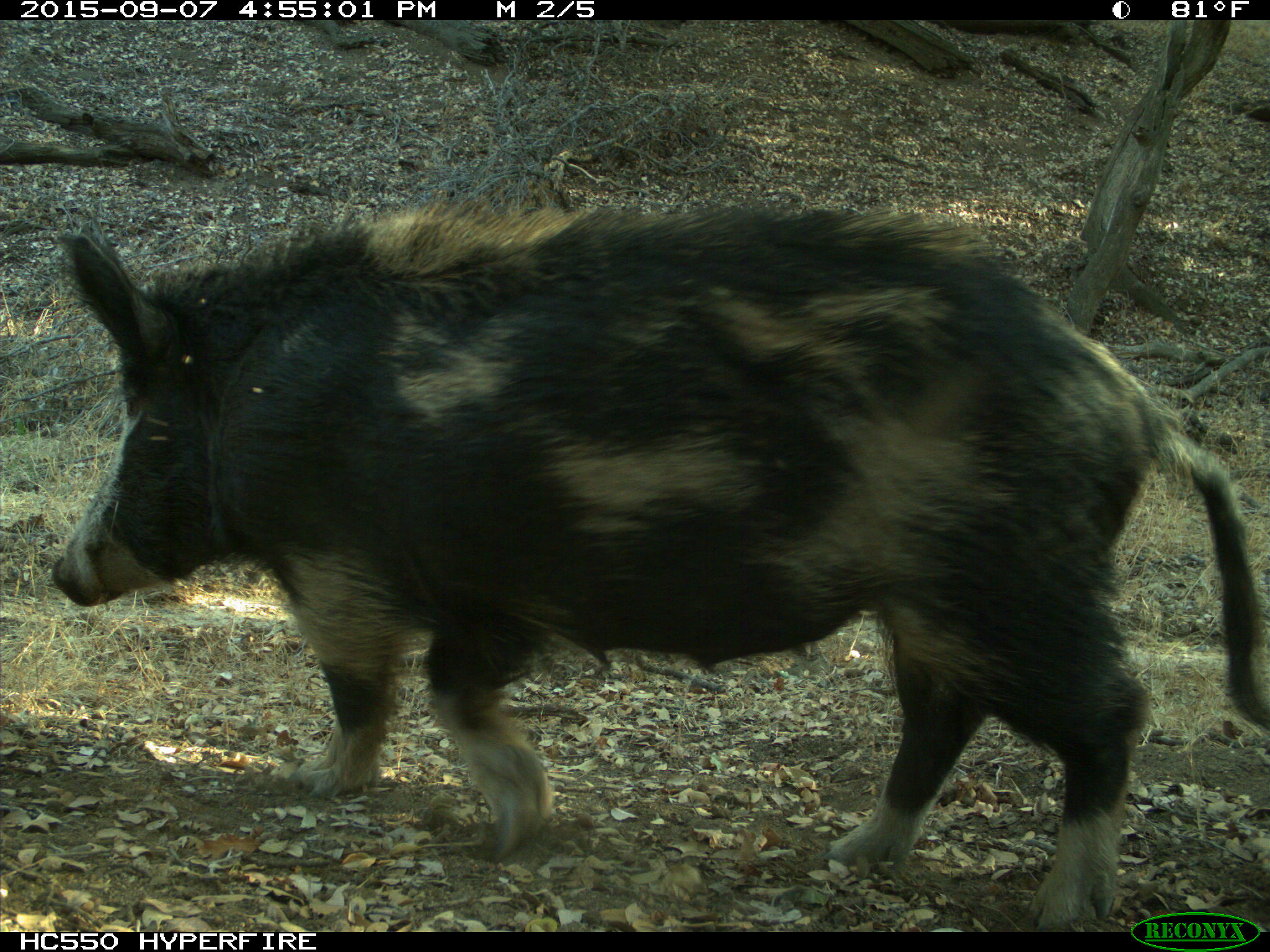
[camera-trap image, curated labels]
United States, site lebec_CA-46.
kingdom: Animalia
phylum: Chordata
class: Mammalia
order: Artiodactyla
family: Suidae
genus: Sus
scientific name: Sus scrofa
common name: wild boar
Sus scrofa (wild boar).